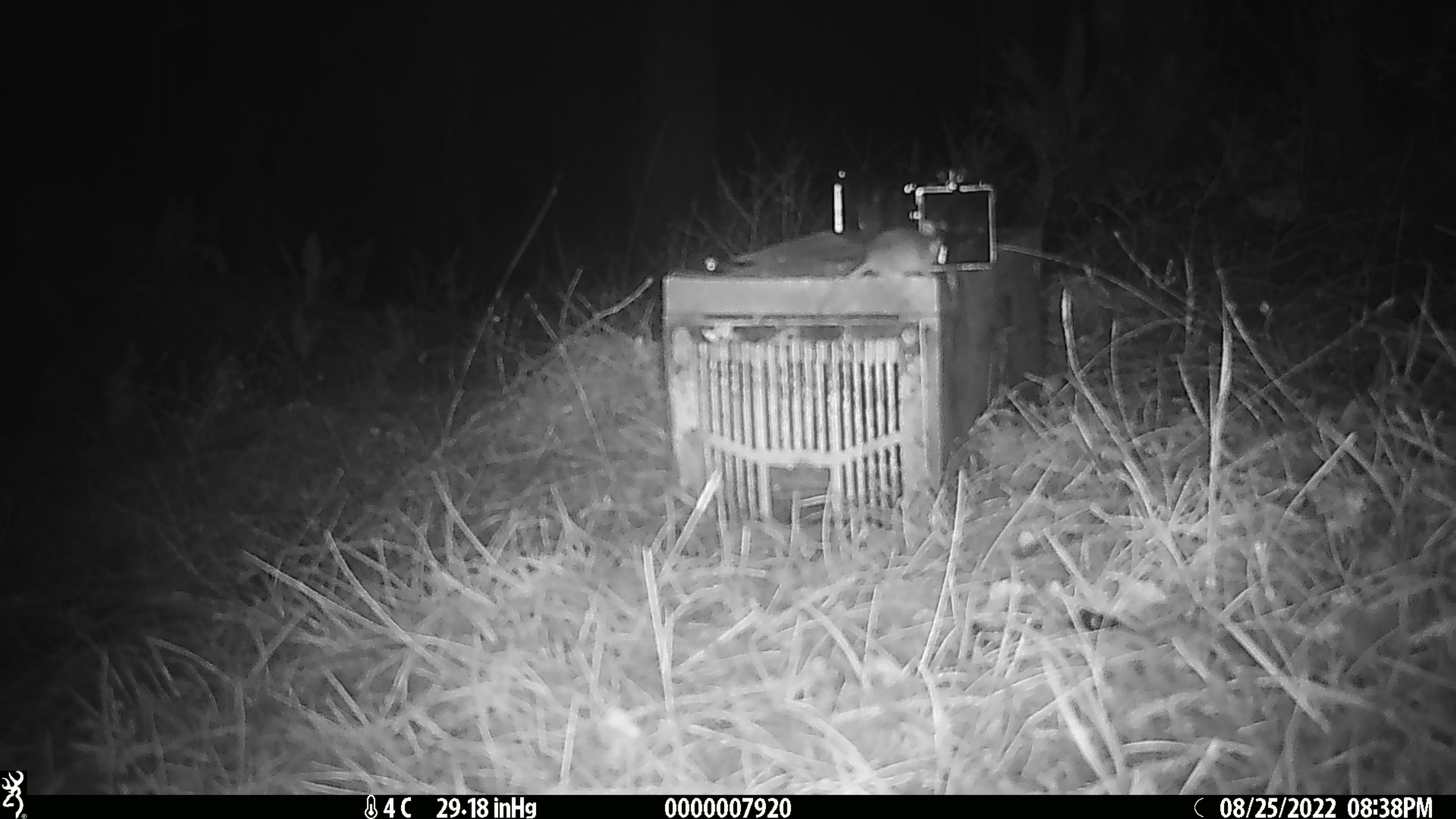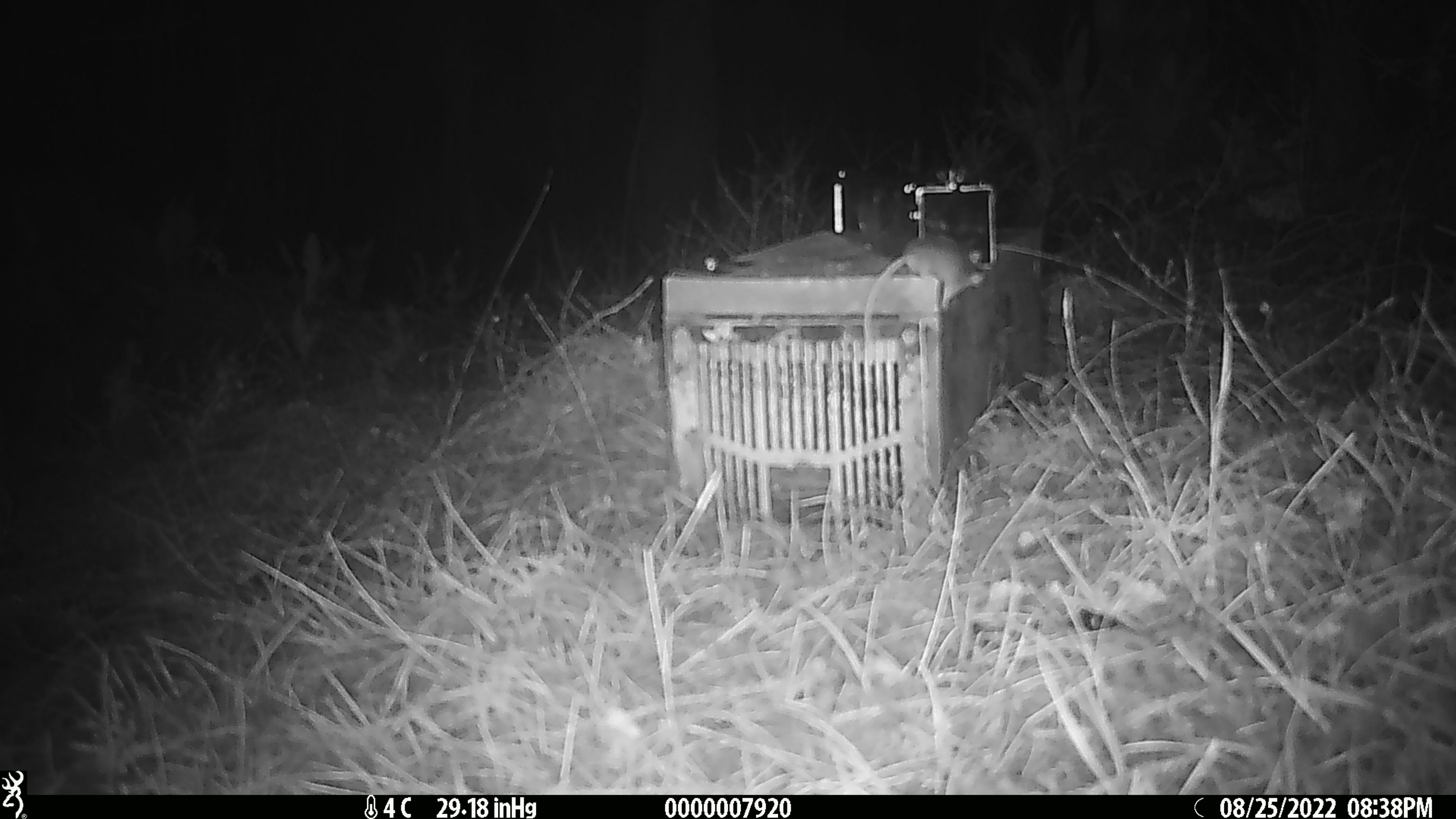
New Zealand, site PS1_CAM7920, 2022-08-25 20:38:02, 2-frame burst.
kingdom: Animalia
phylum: Chordata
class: Mammalia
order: Rodentia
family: Muridae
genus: Mus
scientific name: Mus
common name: mouse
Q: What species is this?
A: Mouse (Mus).